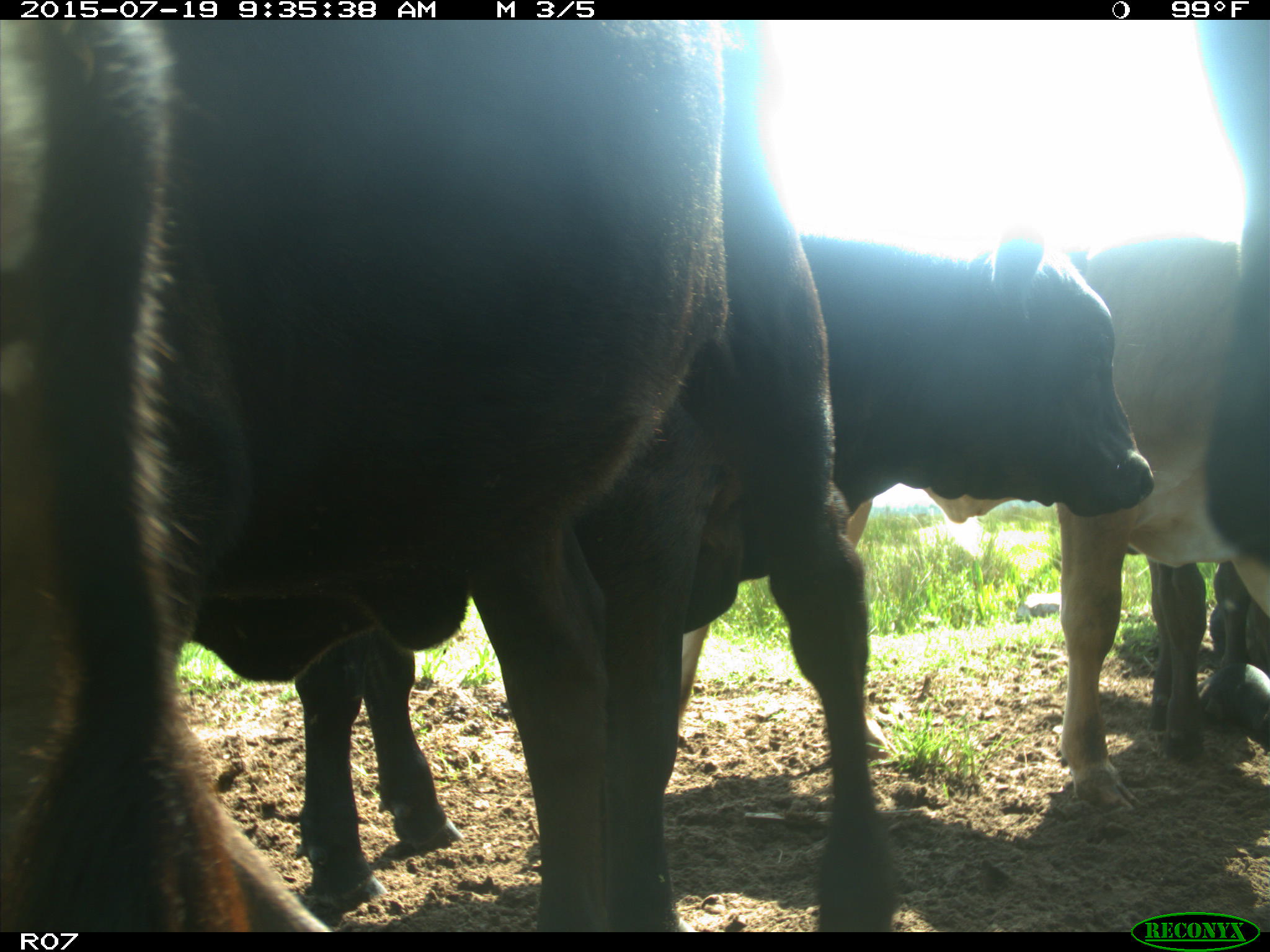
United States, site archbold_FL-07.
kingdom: Animalia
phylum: Chordata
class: Mammalia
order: Artiodactyla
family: Bovidae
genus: Bos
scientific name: Bos taurus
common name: domestic cow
Bos taurus (domestic cow).